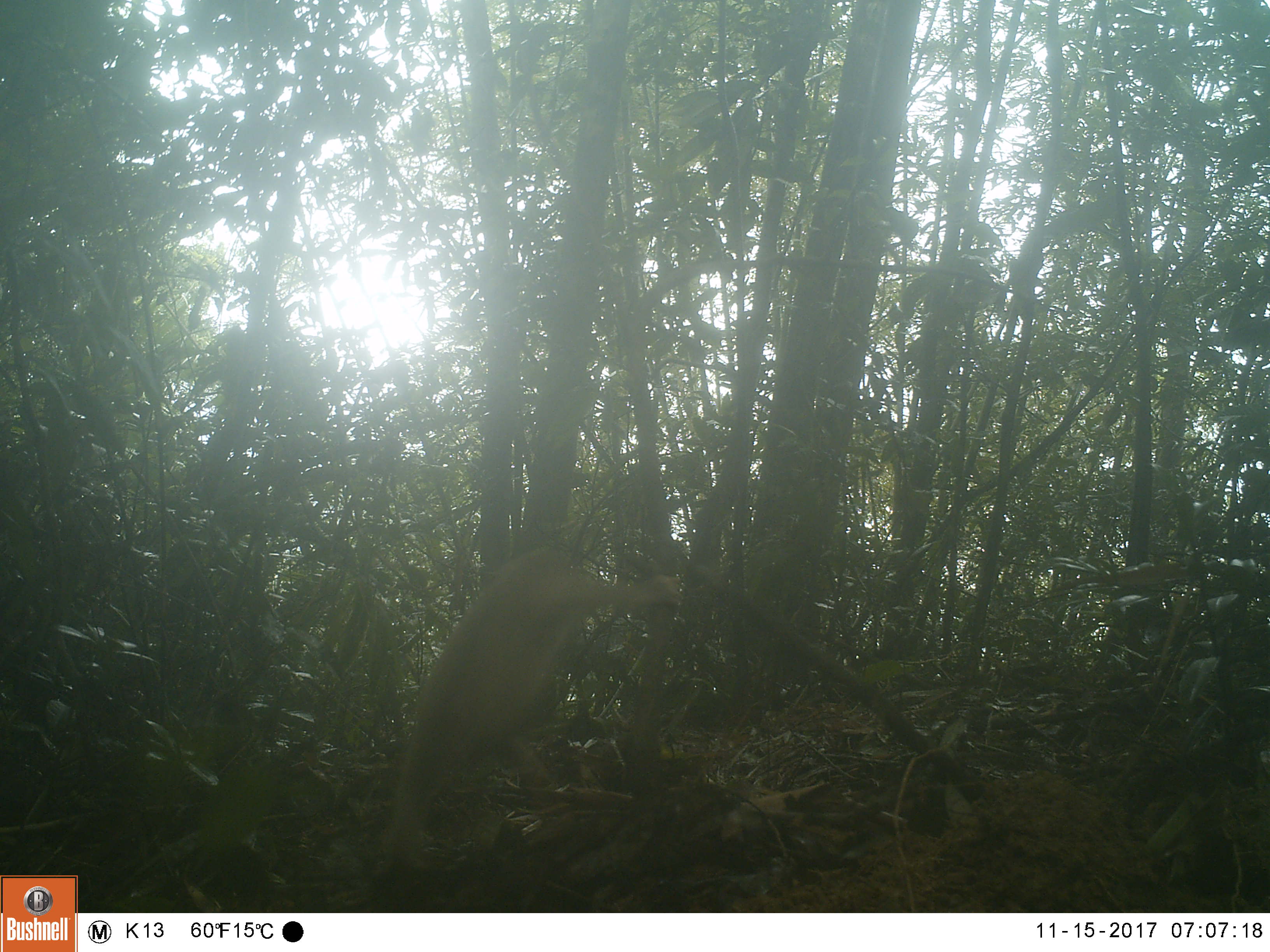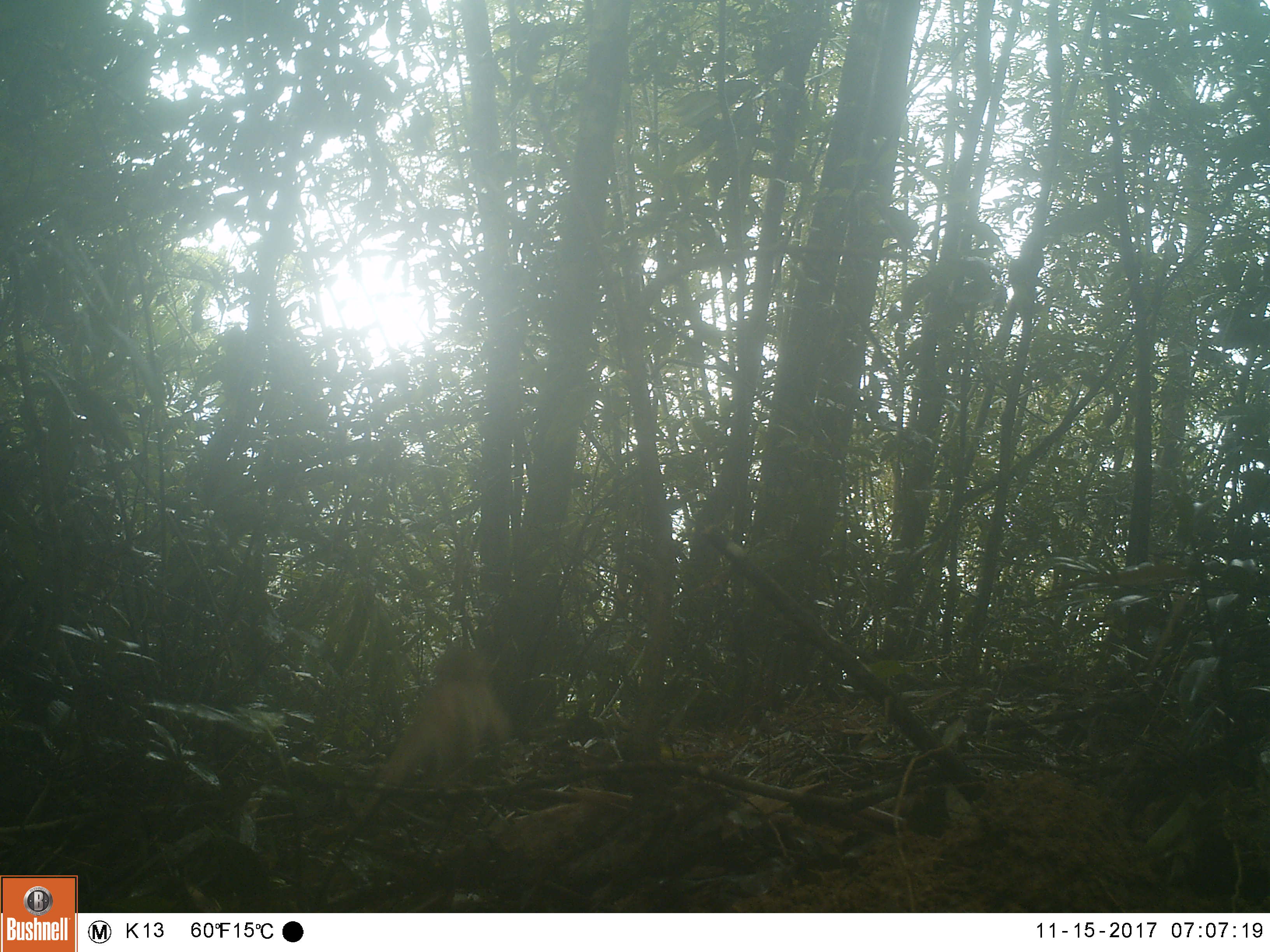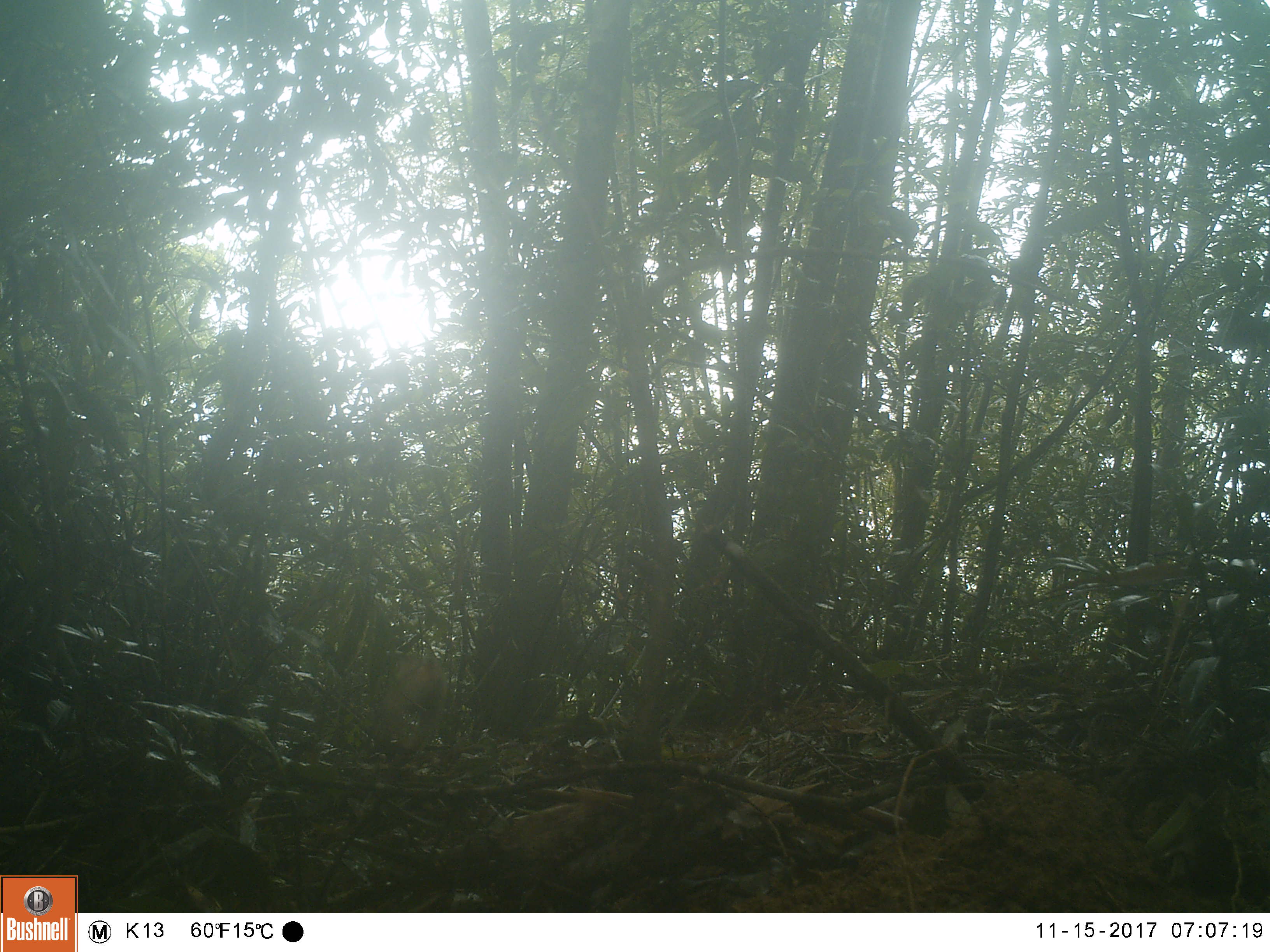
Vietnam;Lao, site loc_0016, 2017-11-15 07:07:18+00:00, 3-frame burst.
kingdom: Animalia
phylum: Chordata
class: Mammalia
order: Primates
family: Cercopithecidae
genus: Macaca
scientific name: Macaca nemestrina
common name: pig-tailed macaque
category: pig tailed macaque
Pig tailed macaque (pig-tailed macaque) (Macaca nemestrina). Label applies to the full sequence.